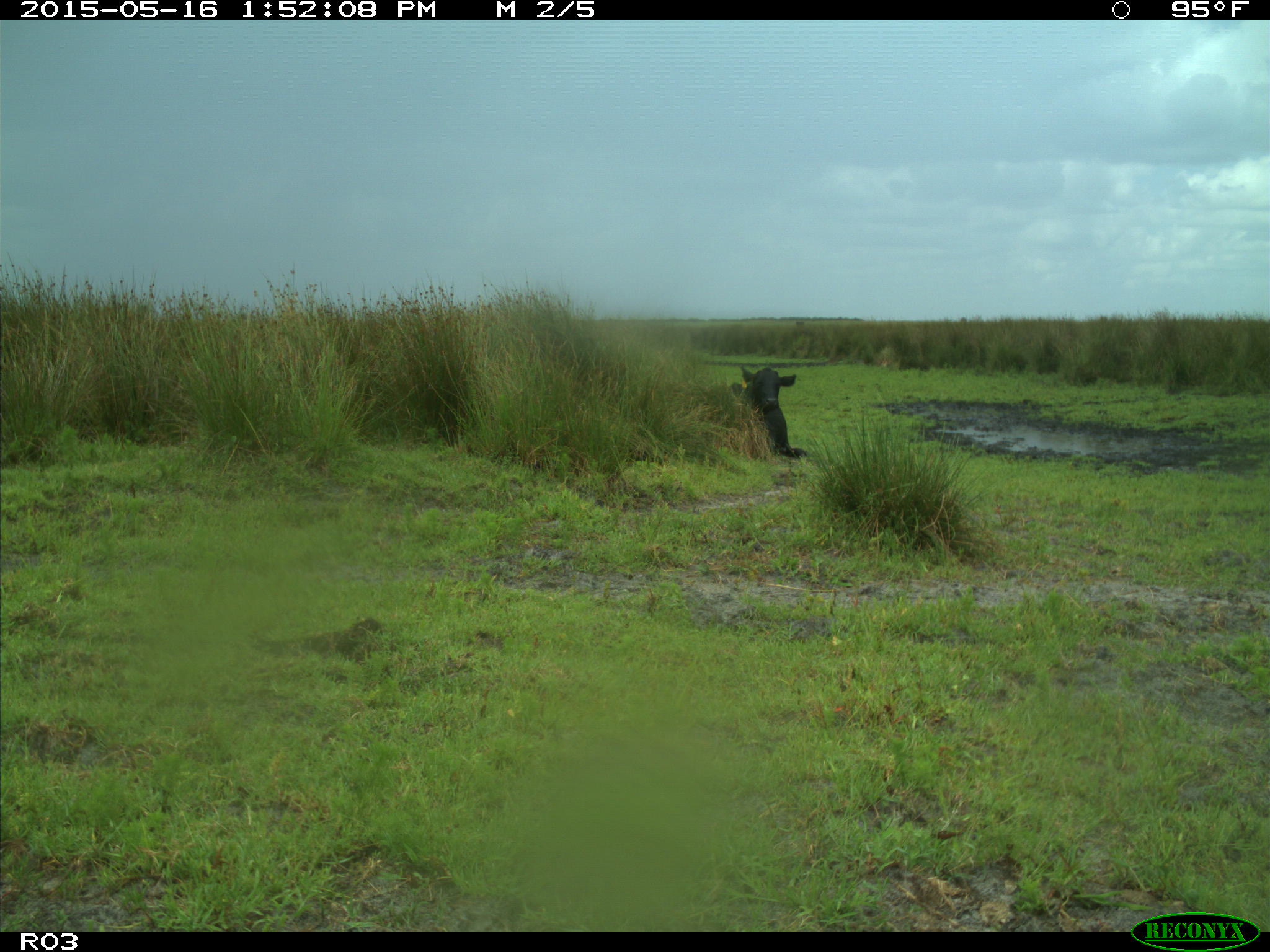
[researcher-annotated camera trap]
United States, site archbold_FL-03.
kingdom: Animalia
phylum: Chordata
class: Mammalia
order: Artiodactyla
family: Bovidae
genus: Bos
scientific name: Bos taurus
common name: domestic cow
Bos taurus (domestic cow).